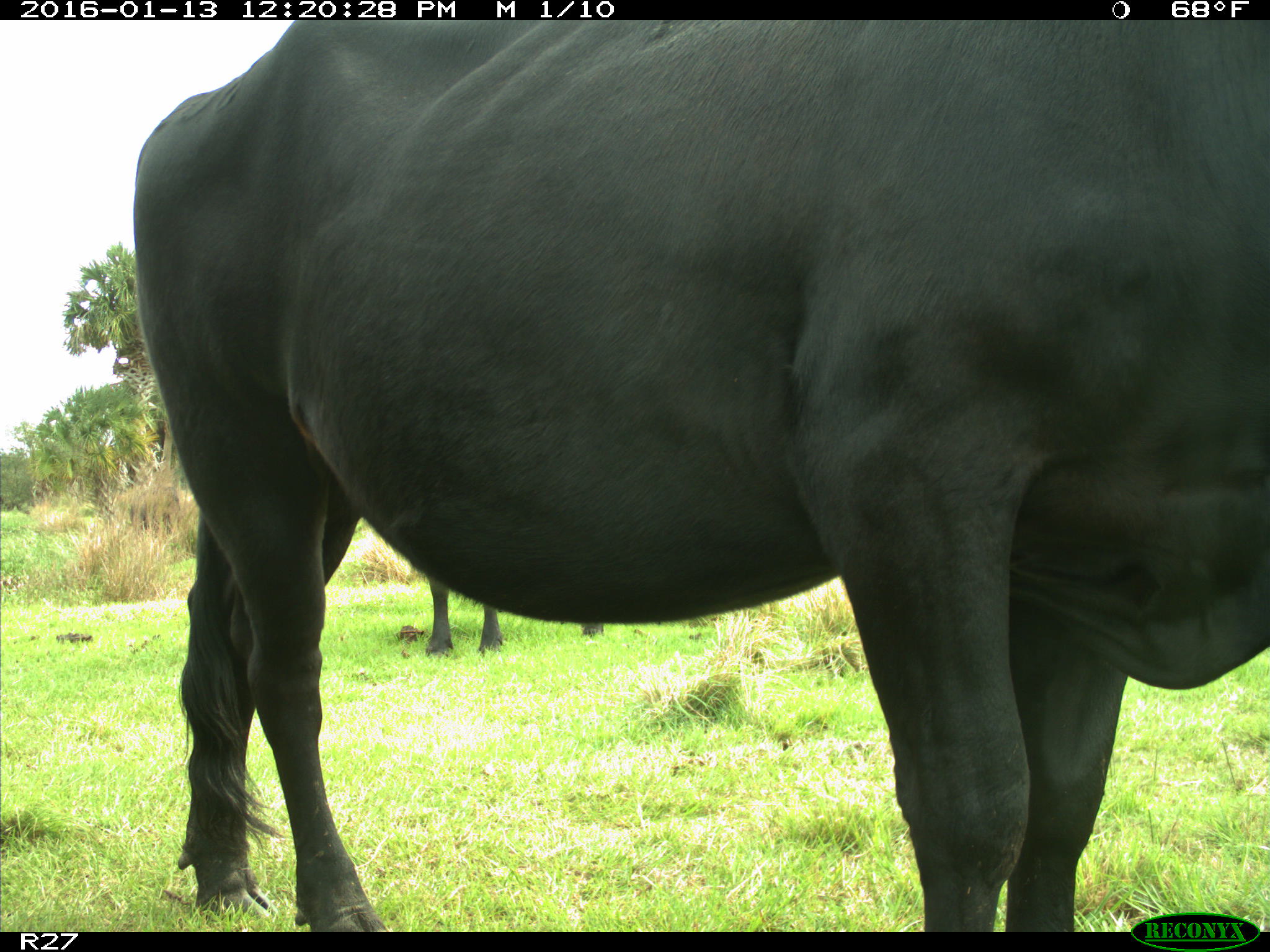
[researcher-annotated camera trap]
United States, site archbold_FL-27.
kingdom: Animalia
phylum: Chordata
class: Mammalia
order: Artiodactyla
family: Bovidae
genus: Bos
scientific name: Bos taurus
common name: domestic cow